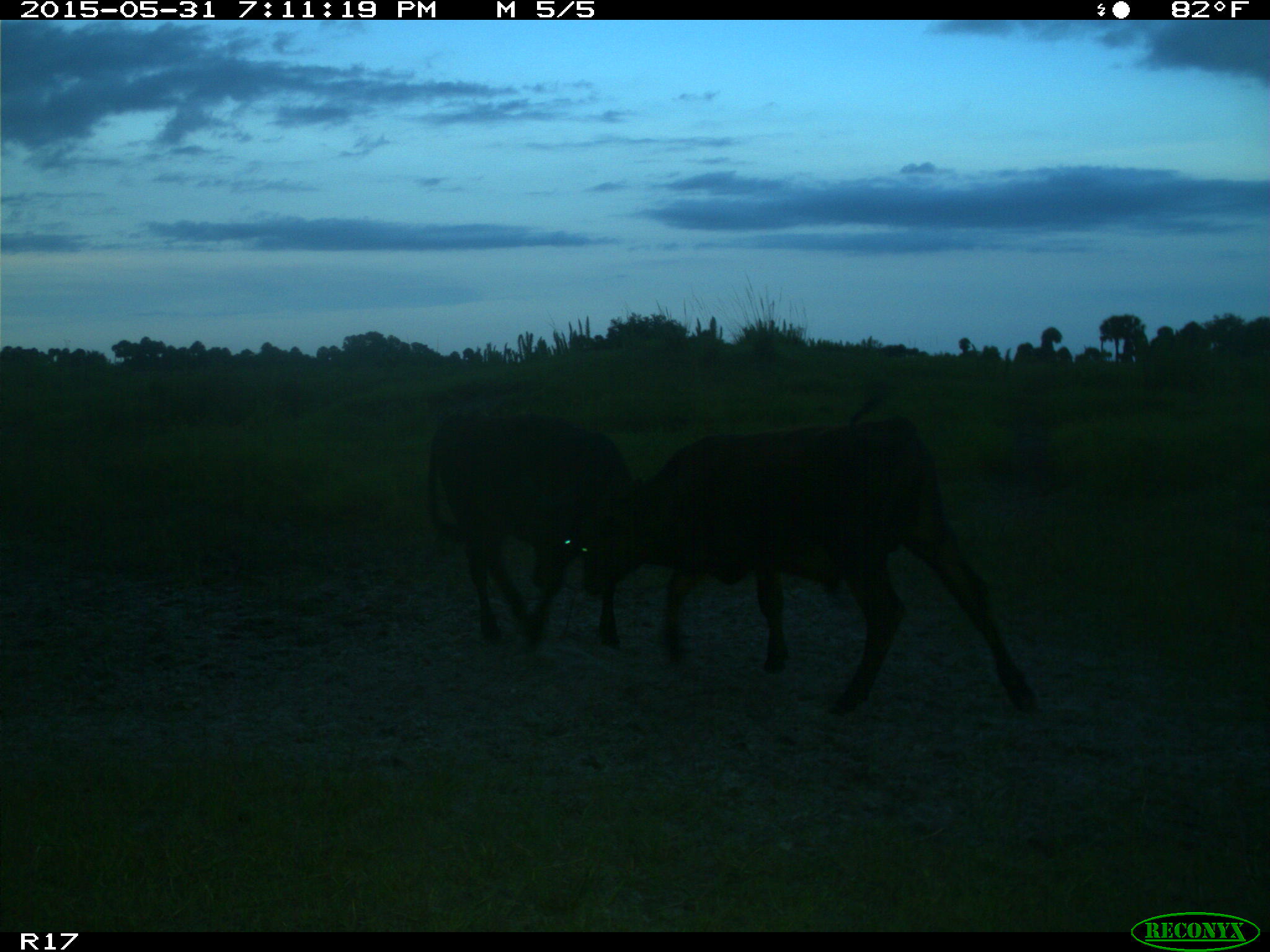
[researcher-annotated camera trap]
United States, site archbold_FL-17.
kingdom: Animalia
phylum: Chordata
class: Mammalia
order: Artiodactyla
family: Bovidae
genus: Bos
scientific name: Bos taurus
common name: domestic cow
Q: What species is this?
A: Bos taurus (domestic cow).